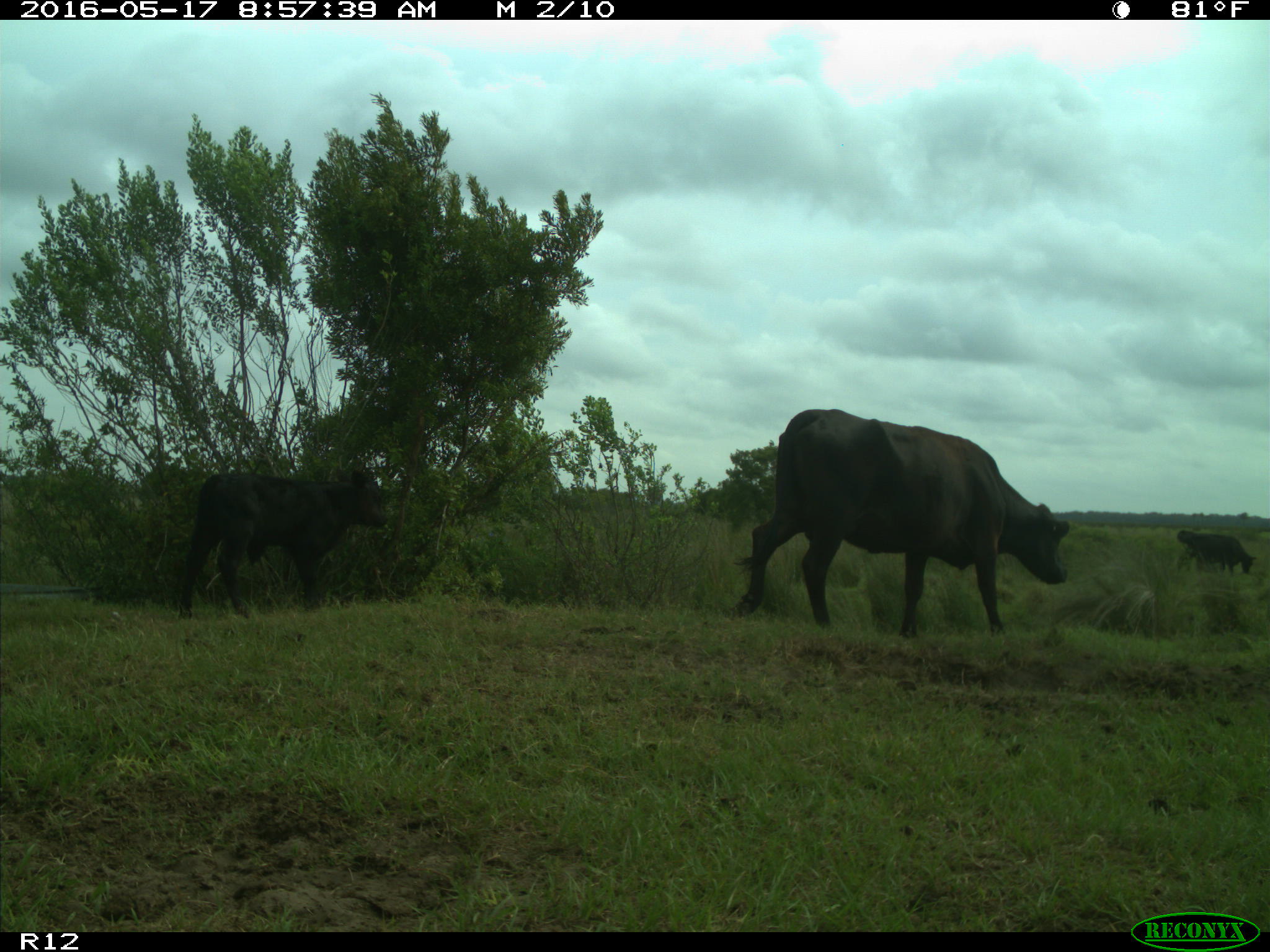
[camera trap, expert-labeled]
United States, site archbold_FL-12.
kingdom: Animalia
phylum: Chordata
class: Mammalia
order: Artiodactyla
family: Bovidae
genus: Bos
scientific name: Bos taurus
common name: domestic cow